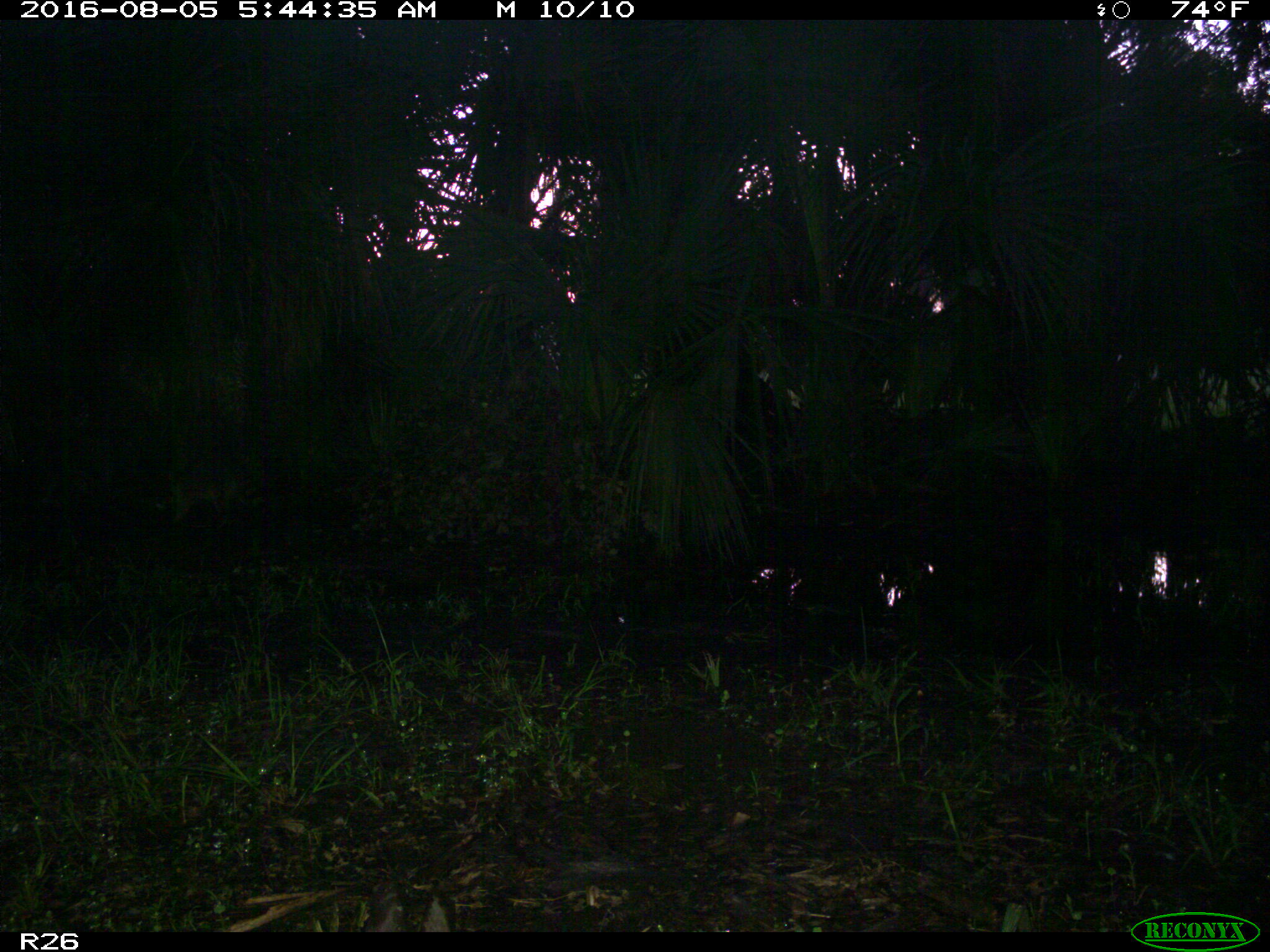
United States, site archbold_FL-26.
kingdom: Animalia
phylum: Chordata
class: Mammalia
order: Carnivora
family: Procyonidae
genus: Procyon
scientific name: Procyon lotor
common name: common raccoon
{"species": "Procyon lotor (common raccoon)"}